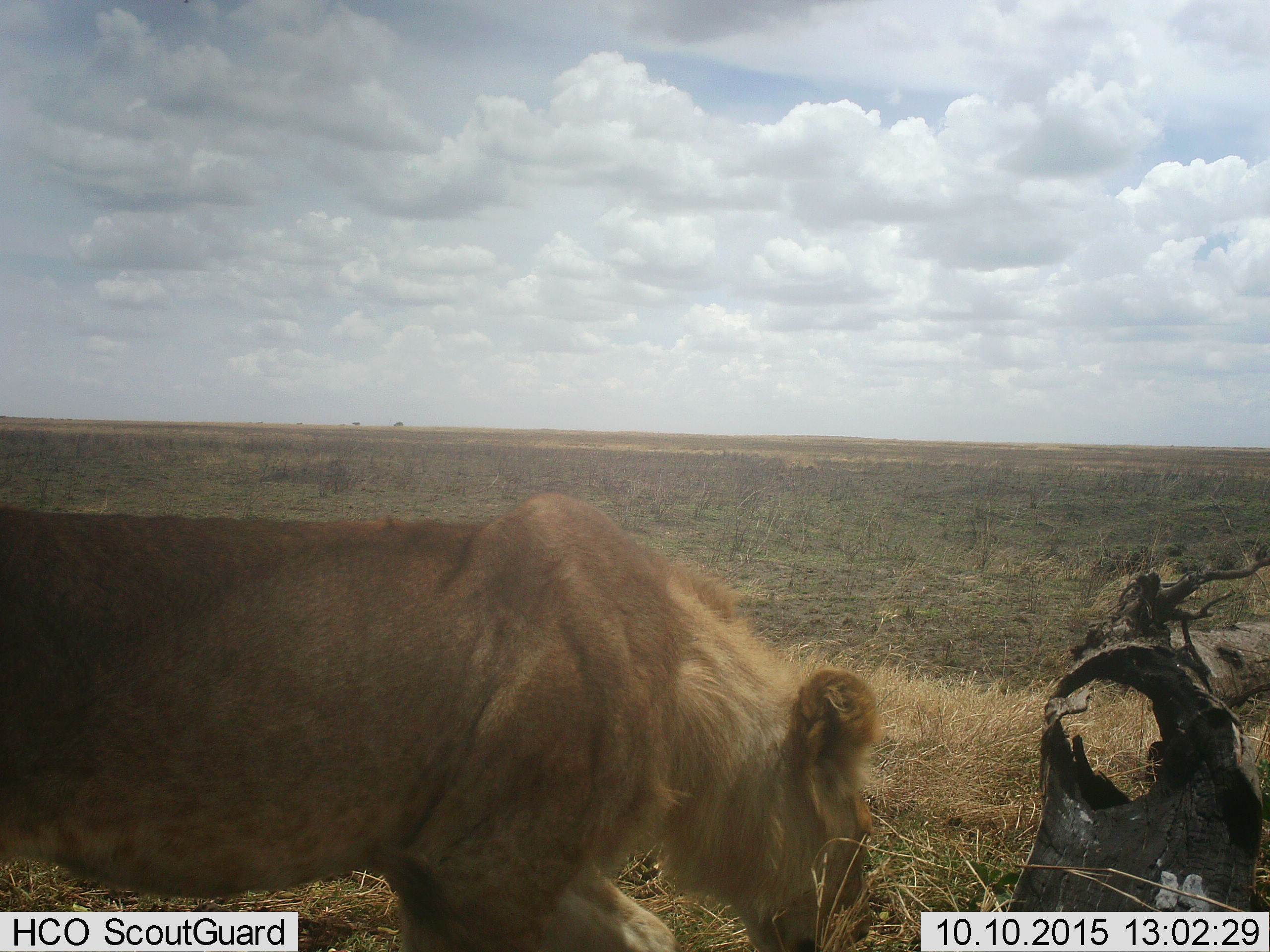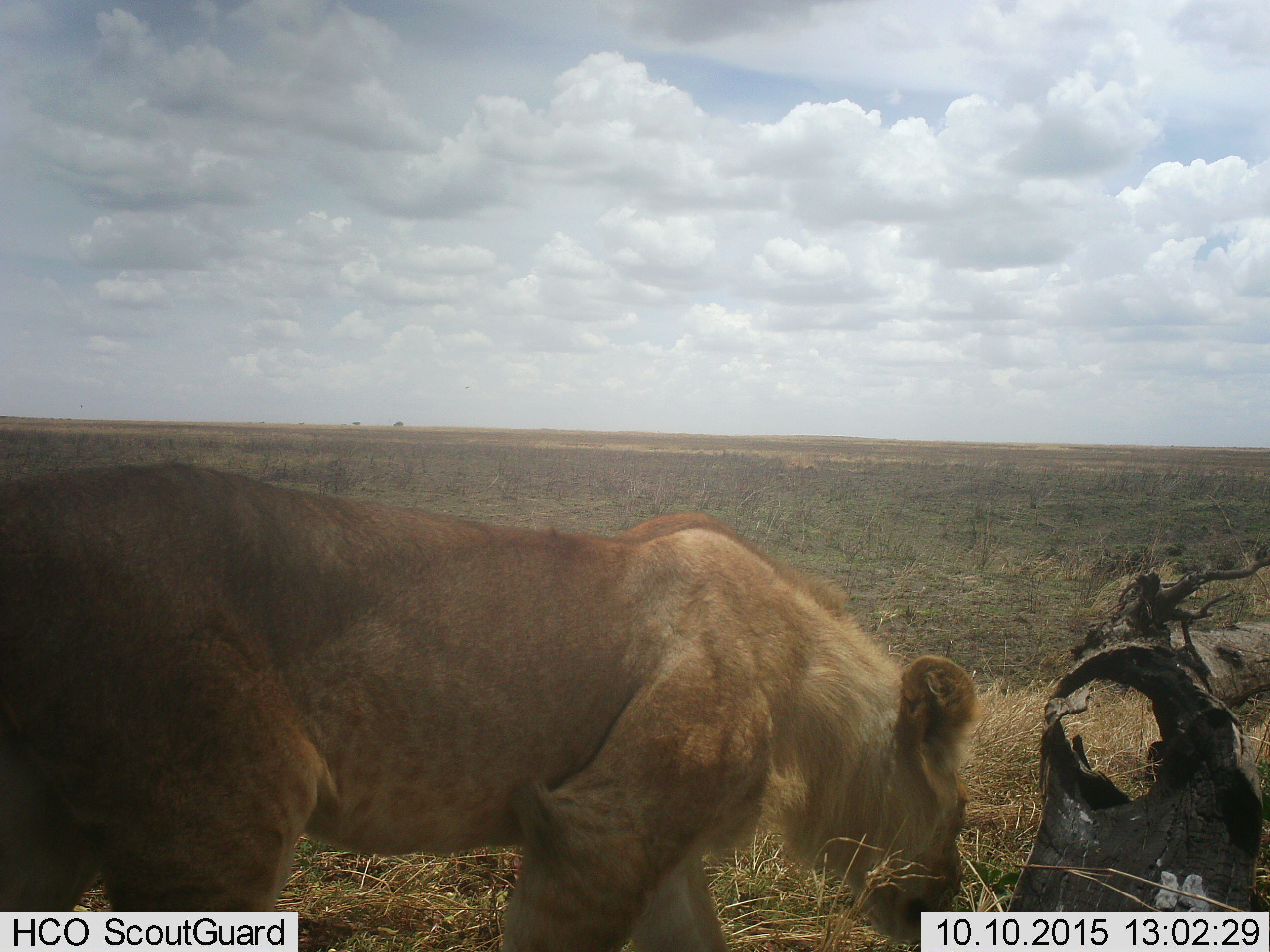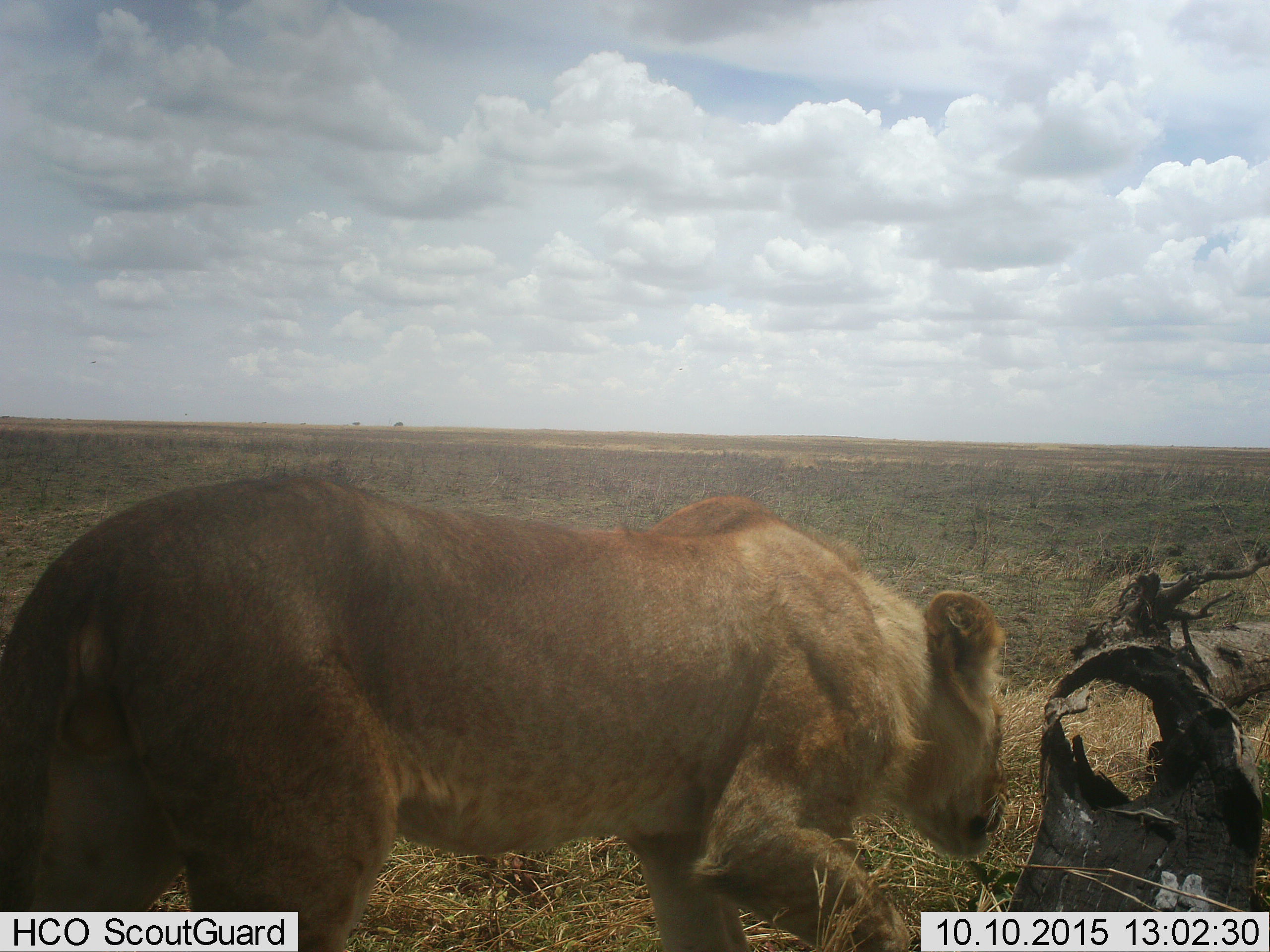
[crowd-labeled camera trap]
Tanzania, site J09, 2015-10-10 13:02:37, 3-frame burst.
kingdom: Animalia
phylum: Chordata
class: Mammalia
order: Carnivora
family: Felidae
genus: Panthera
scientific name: Panthera leo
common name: lion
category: lionfemale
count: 1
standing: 14%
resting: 0%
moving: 100%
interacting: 0%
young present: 0%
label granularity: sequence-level